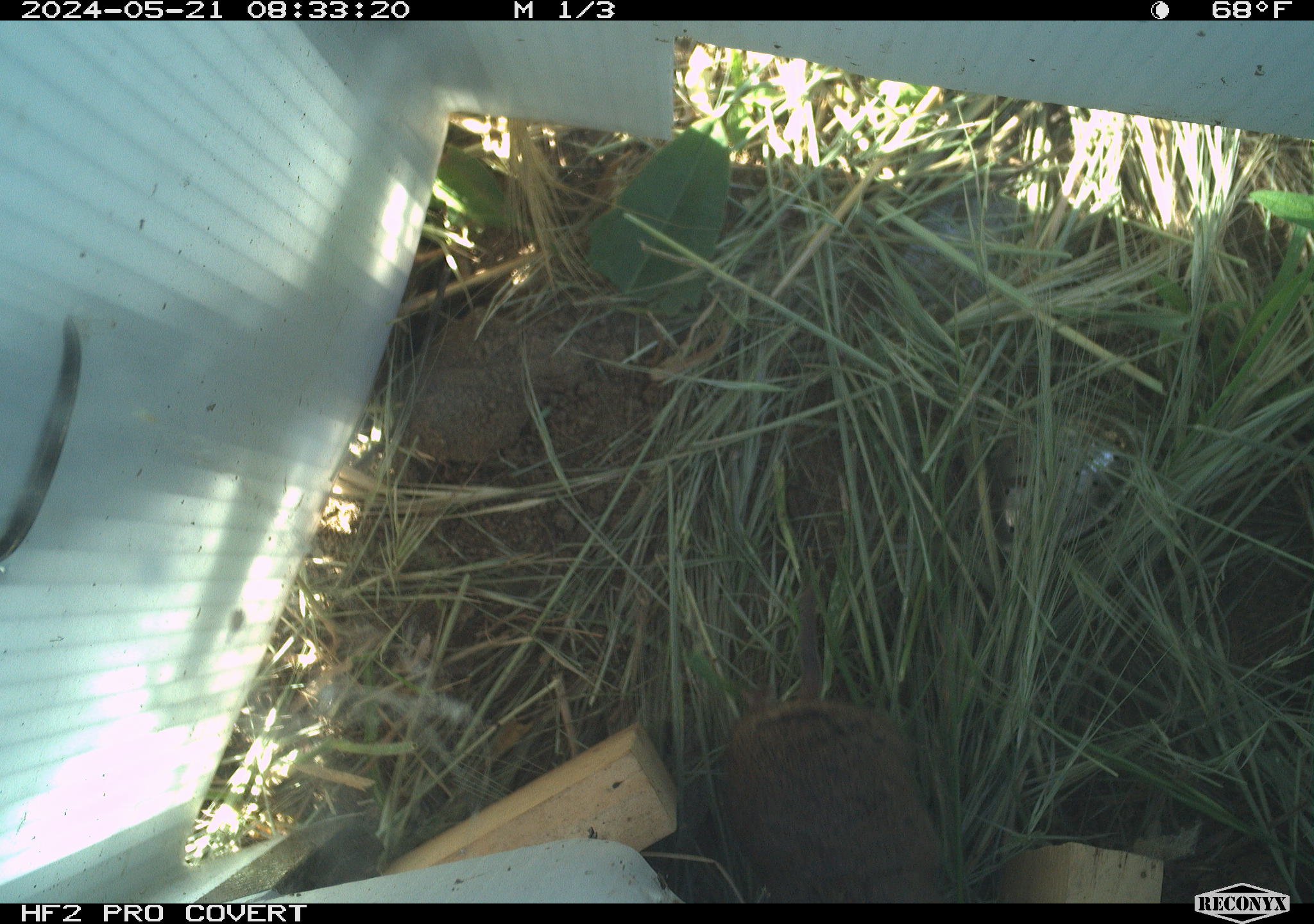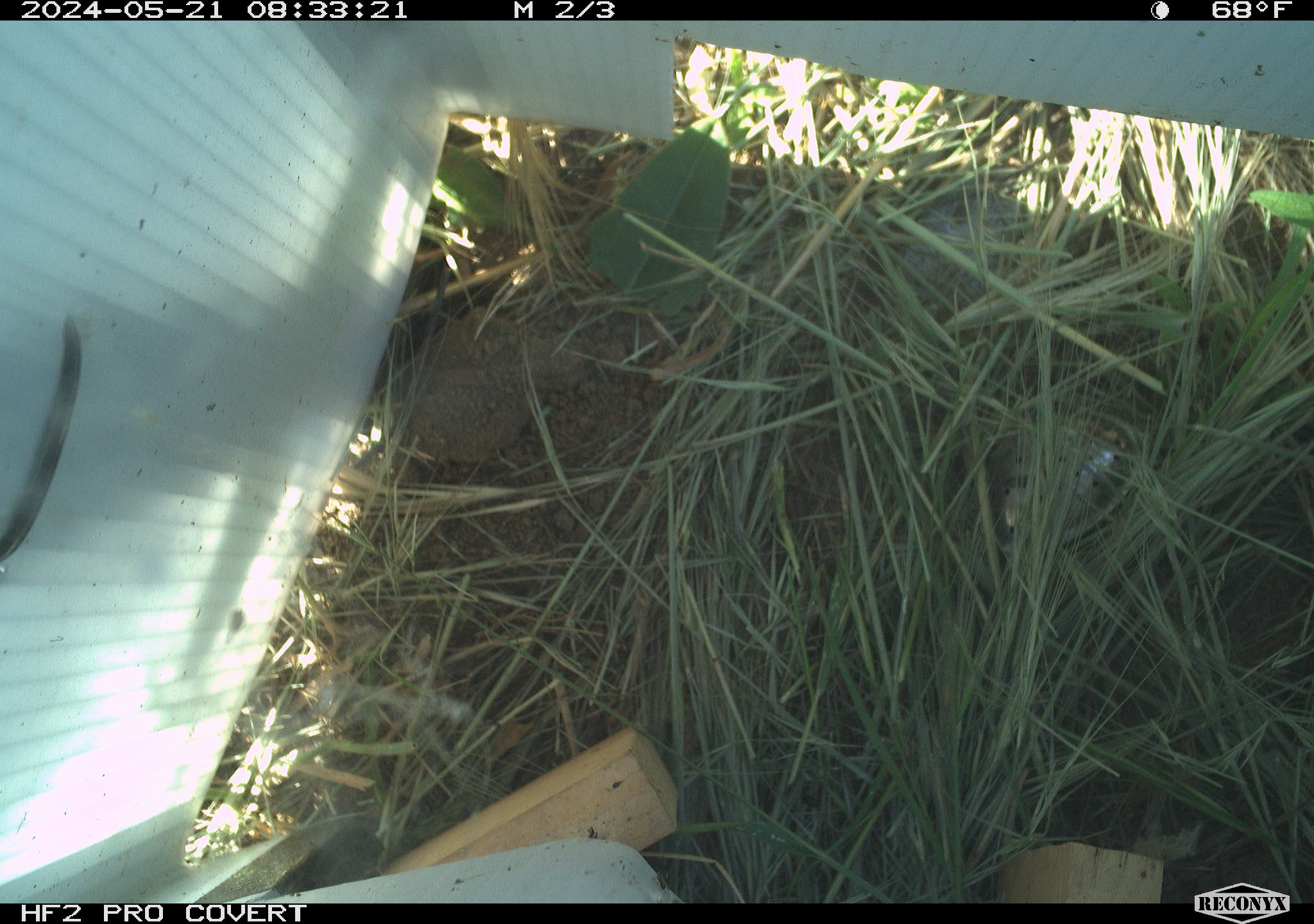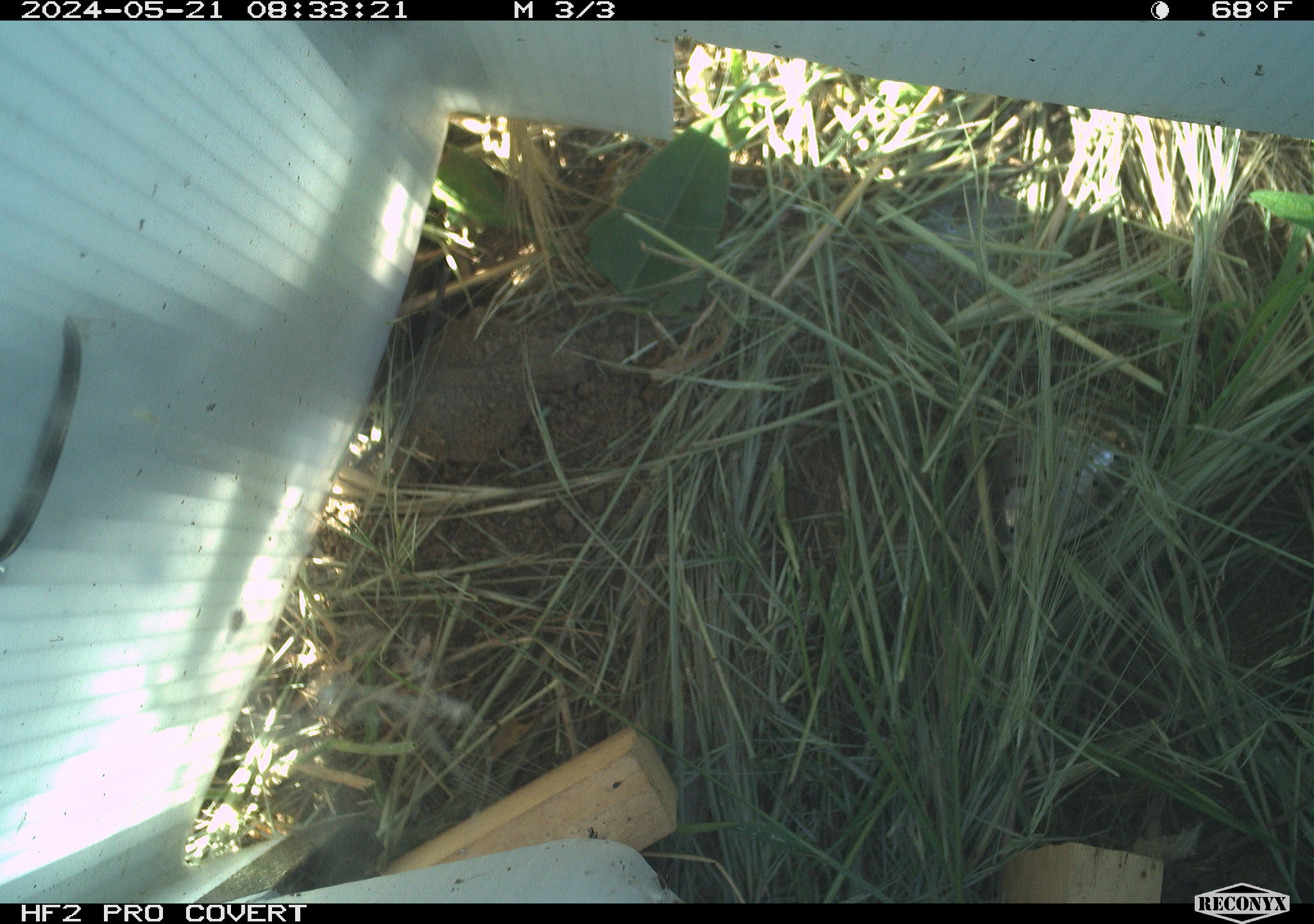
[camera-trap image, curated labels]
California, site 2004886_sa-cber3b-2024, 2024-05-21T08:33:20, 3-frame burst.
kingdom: Animalia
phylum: Chordata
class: Mammalia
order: Rodentia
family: Cricetidae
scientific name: Arvicolinae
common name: voles, lemmings, and muskrats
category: arvicolinae subfamily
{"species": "arvicolinae subfamily (voles, lemmings, and muskrats) (Arvicolinae)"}